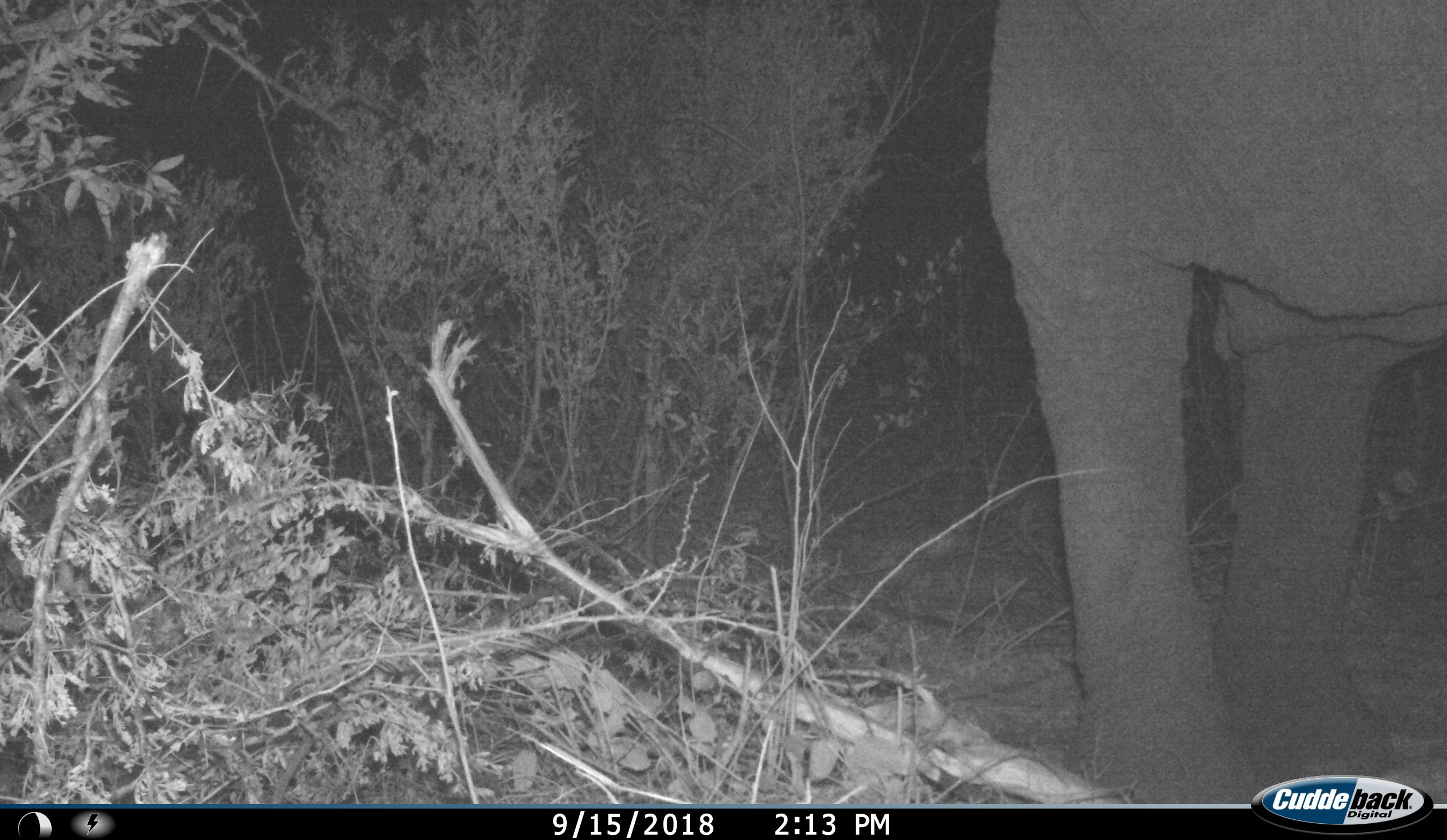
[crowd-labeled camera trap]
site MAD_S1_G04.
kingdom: Animalia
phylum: Chordata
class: Mammalia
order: Proboscidea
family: Elephantidae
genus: Loxodonta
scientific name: Loxodonta africana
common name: african bush elephant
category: elephant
Elephant (african bush elephant) (Loxodonta africana), count 1. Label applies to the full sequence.